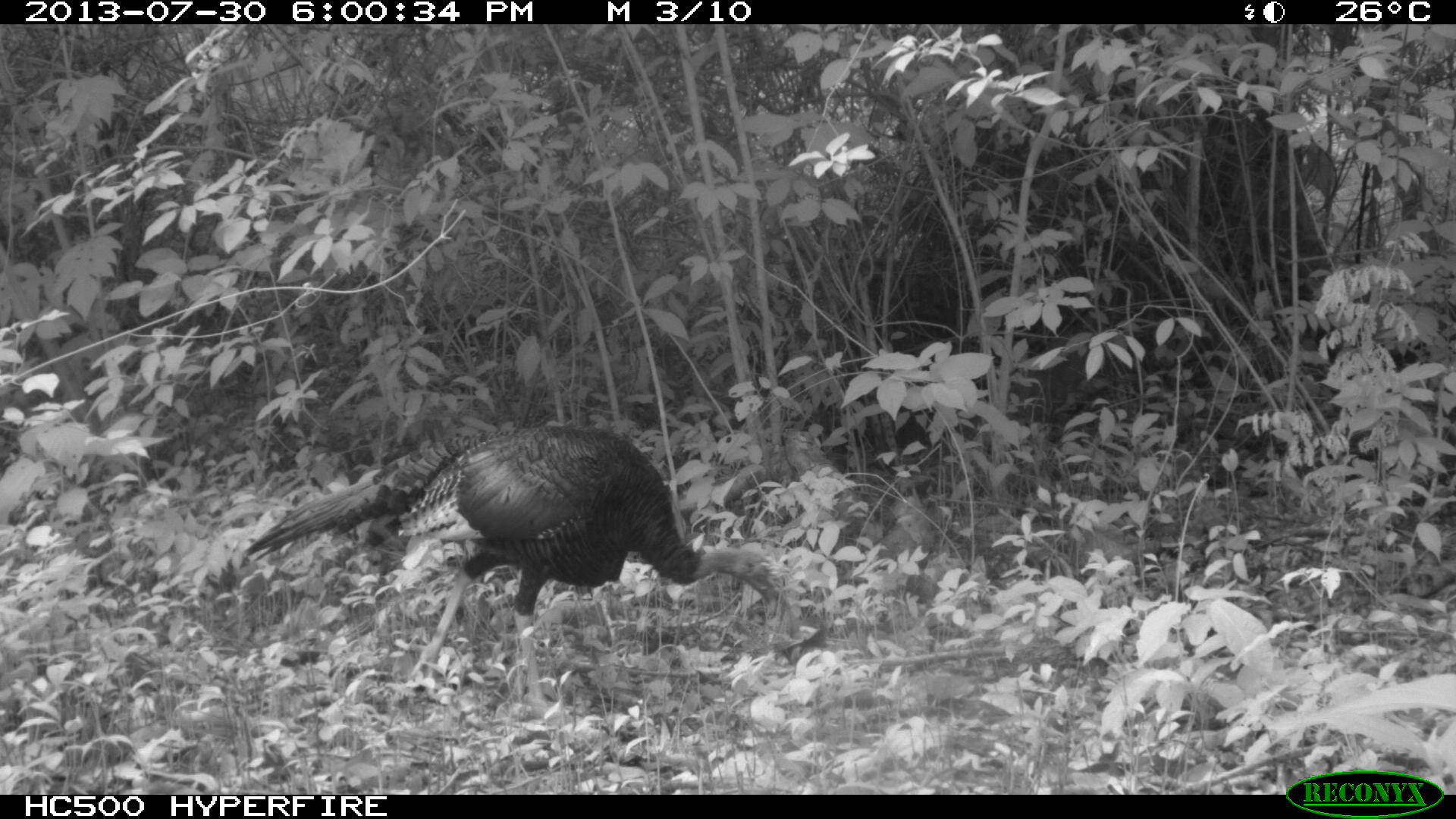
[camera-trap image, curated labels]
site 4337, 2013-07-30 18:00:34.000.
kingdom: Animalia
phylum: Chordata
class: Aves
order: Galliformes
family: Phasianidae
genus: Meleagris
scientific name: Meleagris ocellata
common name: ocellated turkey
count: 1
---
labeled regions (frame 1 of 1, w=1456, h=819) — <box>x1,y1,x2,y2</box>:
meleagris ocellata: <box>242,422,781,719</box>